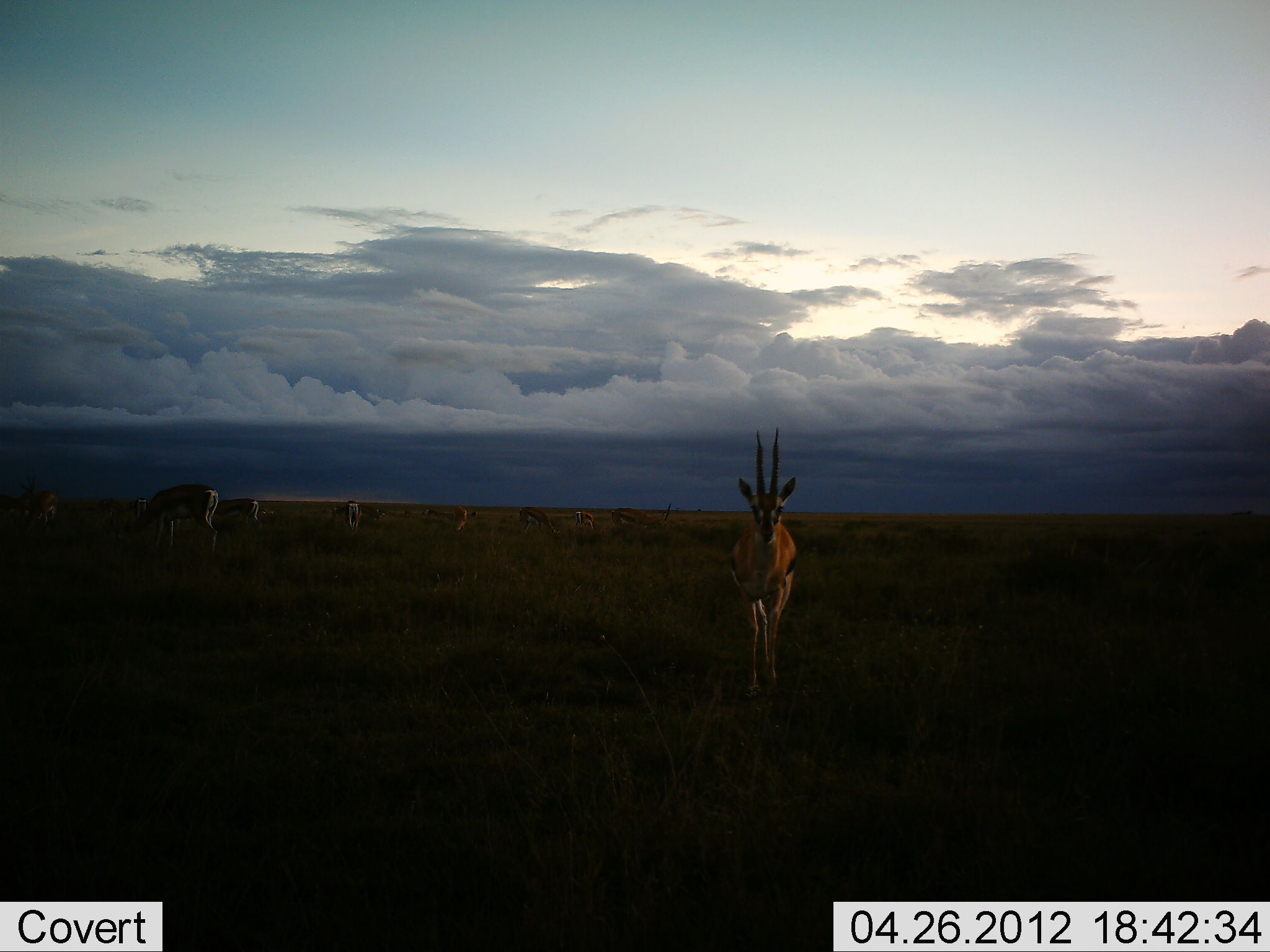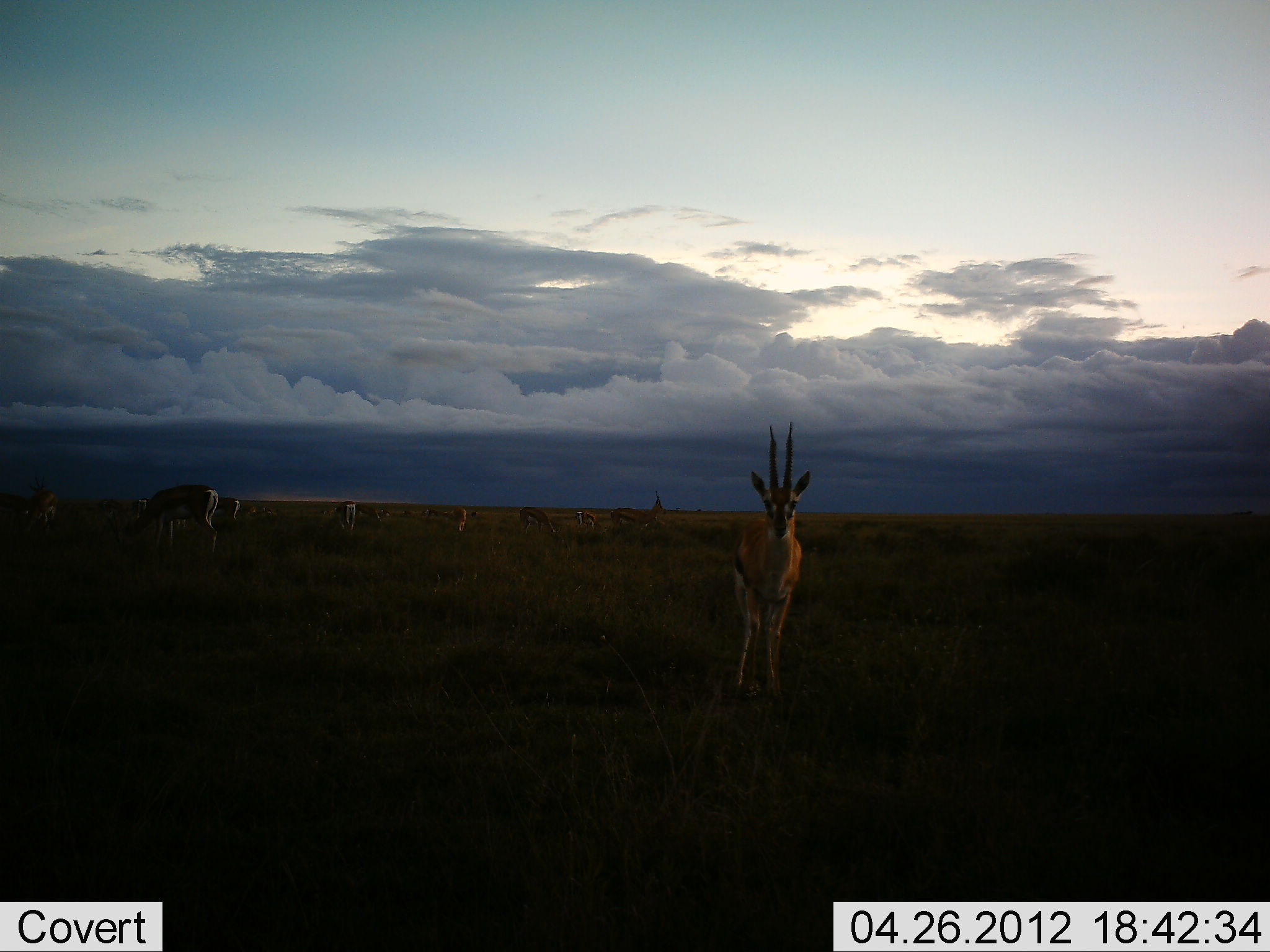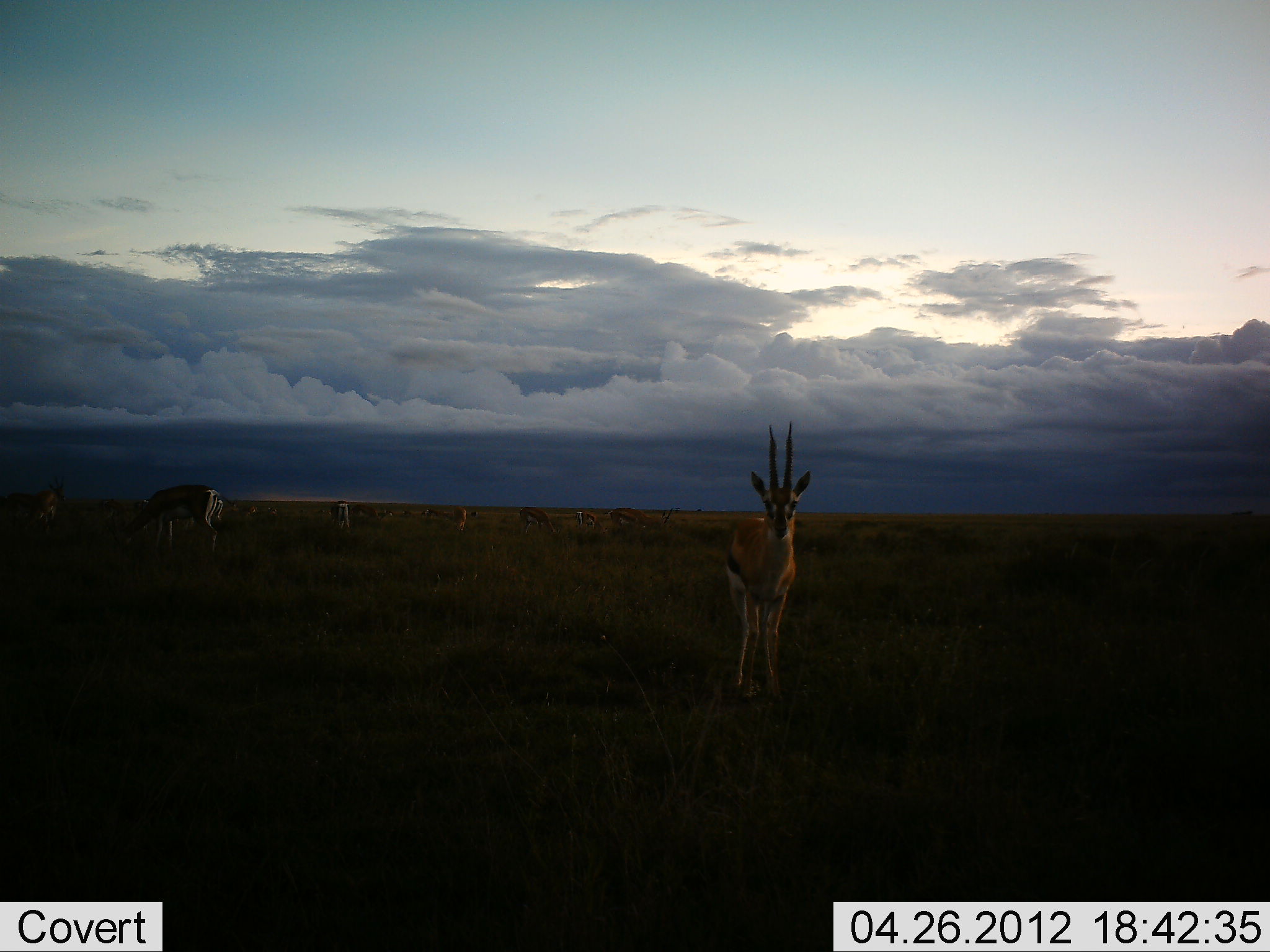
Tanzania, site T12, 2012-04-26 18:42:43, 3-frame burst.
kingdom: Animalia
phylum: Chordata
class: Mammalia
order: Artiodactyla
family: Bovidae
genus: Eudorcas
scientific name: Eudorcas thomsonii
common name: thomson's gazelle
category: gazellethomsons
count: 9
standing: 95%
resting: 0%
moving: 32%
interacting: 0%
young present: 0%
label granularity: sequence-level